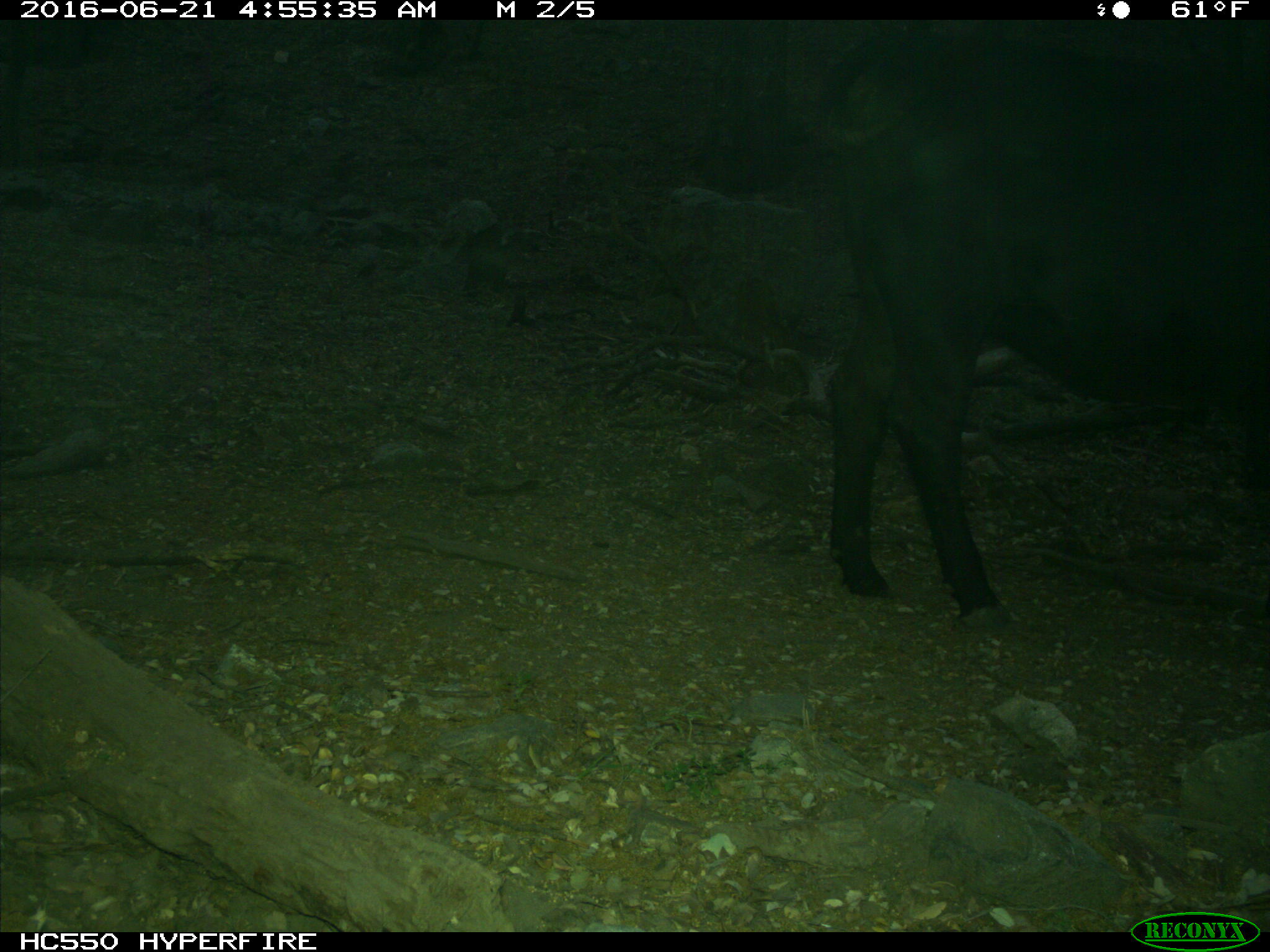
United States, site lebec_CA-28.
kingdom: Animalia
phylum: Chordata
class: Mammalia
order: Artiodactyla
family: Bovidae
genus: Bos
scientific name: Bos taurus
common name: domestic cow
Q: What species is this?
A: Bos taurus (domestic cow).